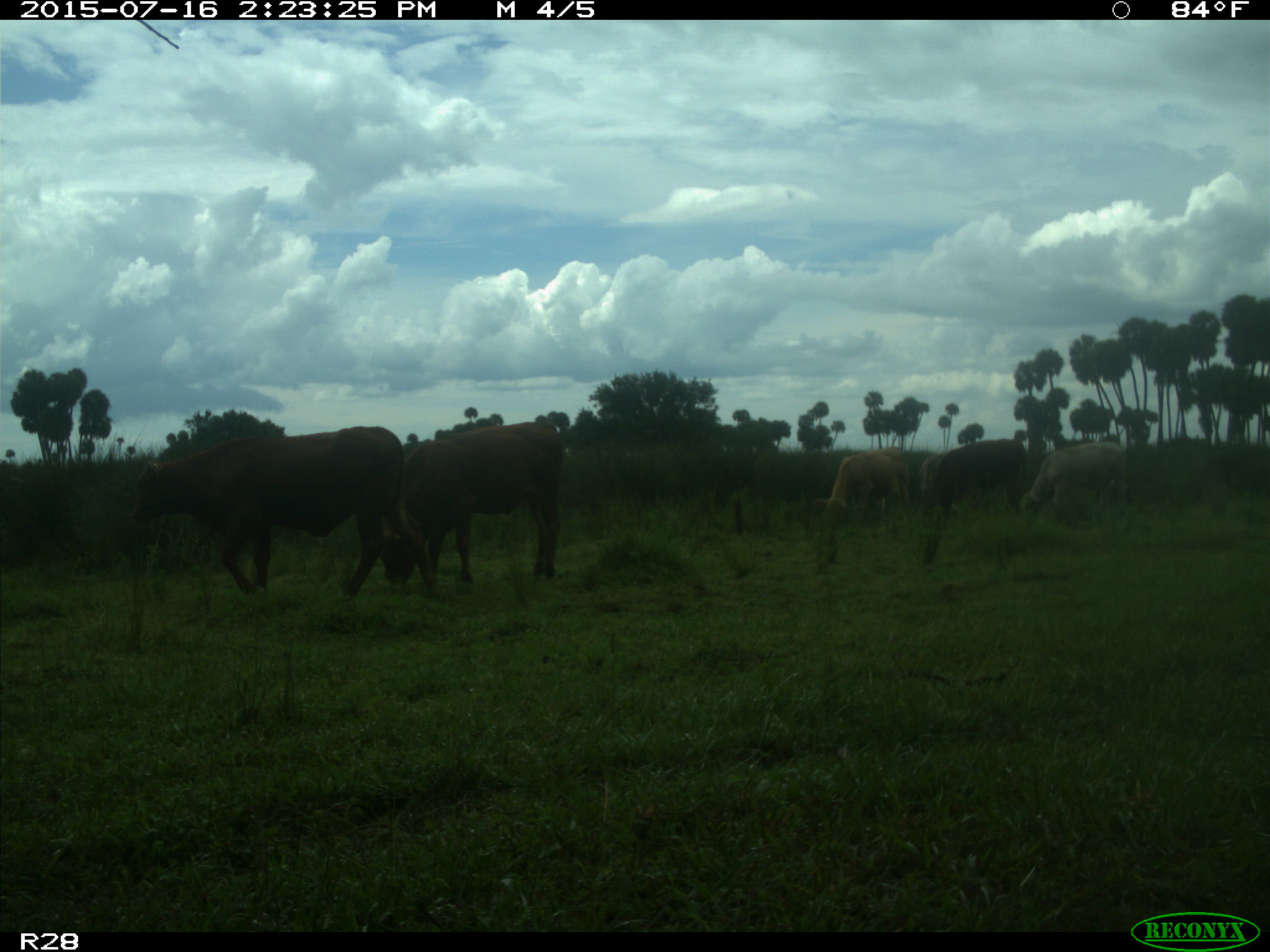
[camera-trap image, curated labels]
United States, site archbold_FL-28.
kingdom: Animalia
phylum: Chordata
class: Mammalia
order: Artiodactyla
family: Bovidae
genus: Bos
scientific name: Bos taurus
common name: domestic cow